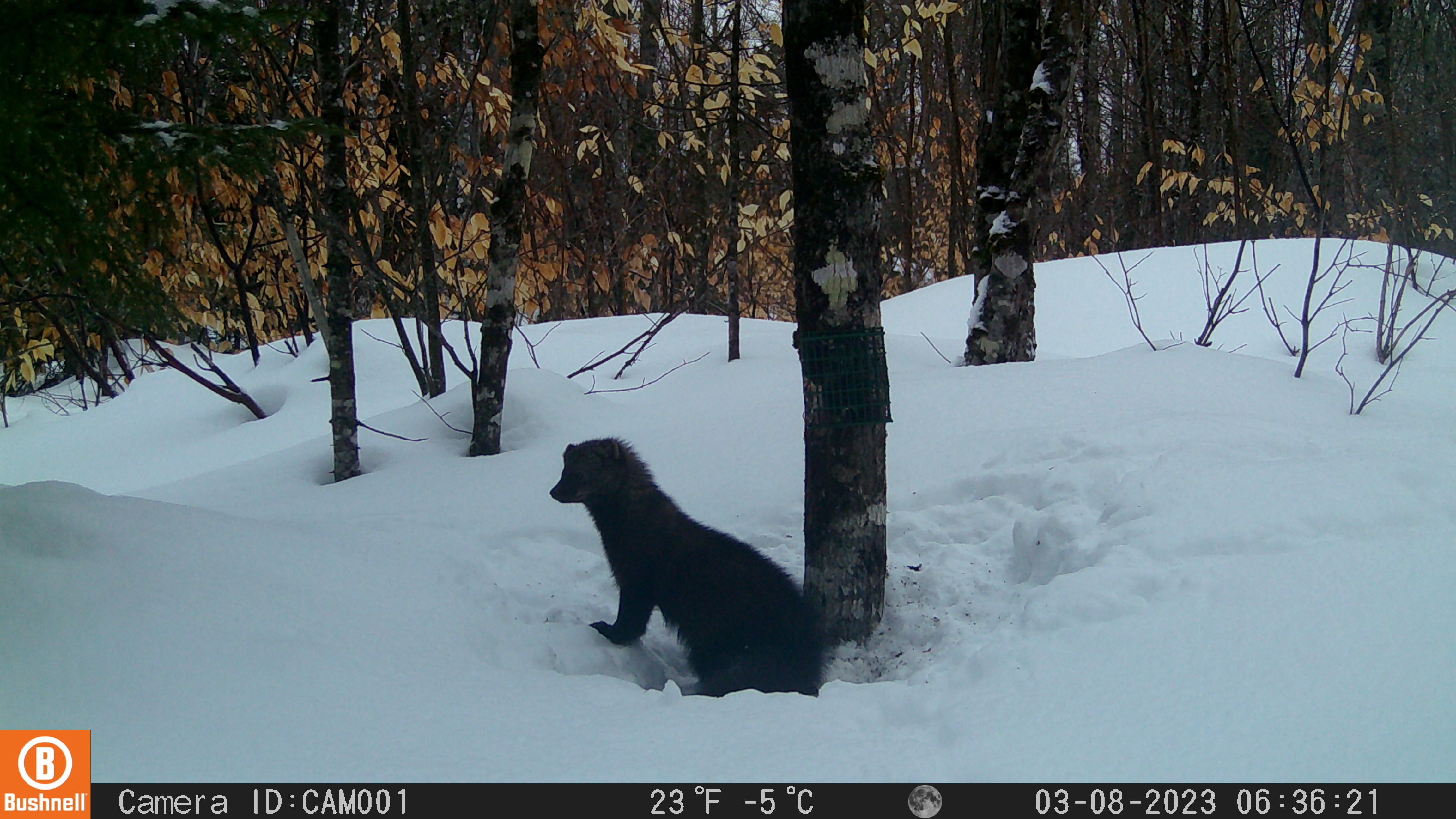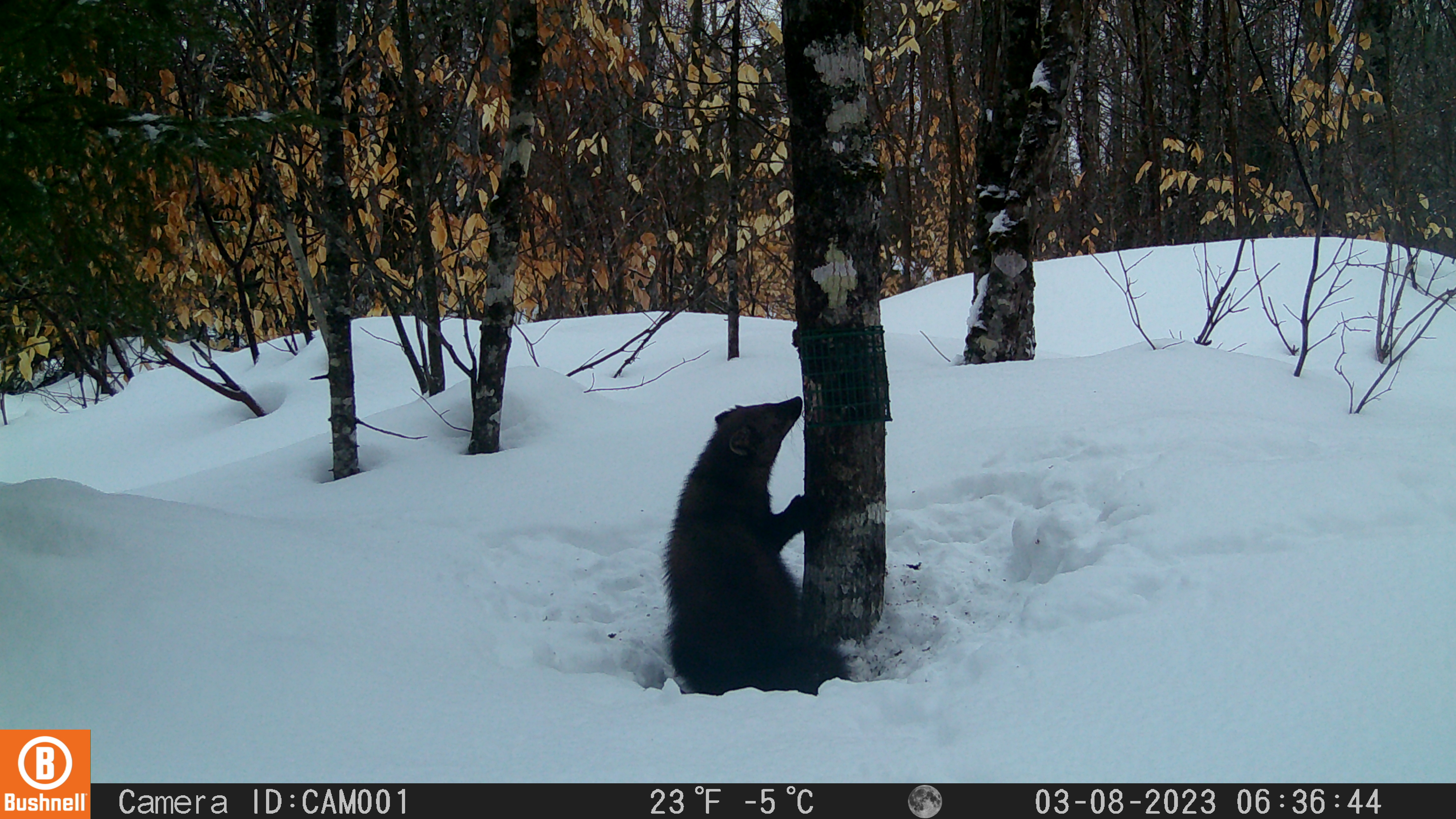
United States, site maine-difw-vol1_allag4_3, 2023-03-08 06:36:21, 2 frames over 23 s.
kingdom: Animalia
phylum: Chordata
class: Mammalia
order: Carnivora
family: Mustelidae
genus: Pekania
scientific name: Pekania pennanti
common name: fisher